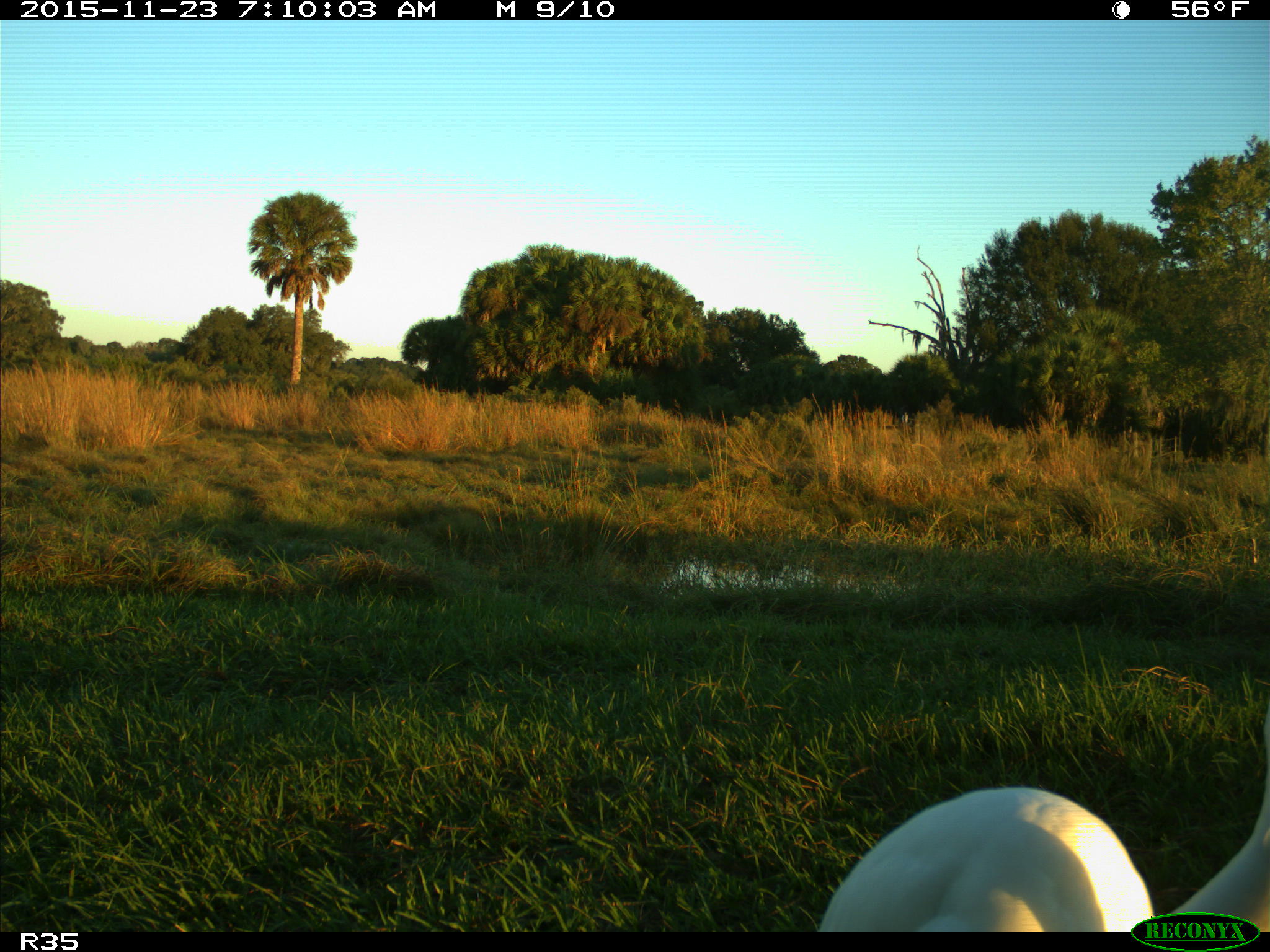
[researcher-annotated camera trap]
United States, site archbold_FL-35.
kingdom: Animalia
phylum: Chordata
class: Aves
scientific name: Aves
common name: birds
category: unidentified bird